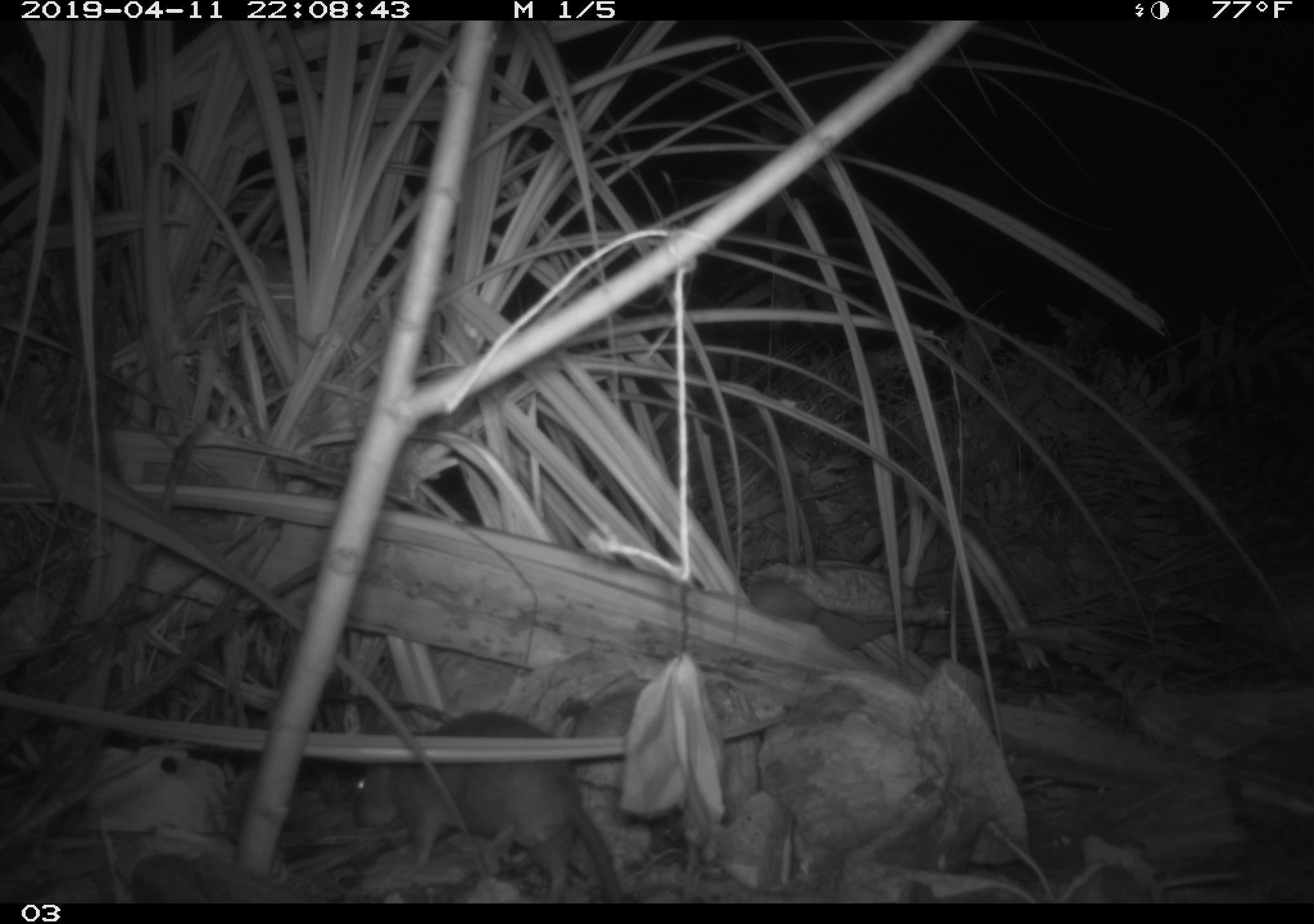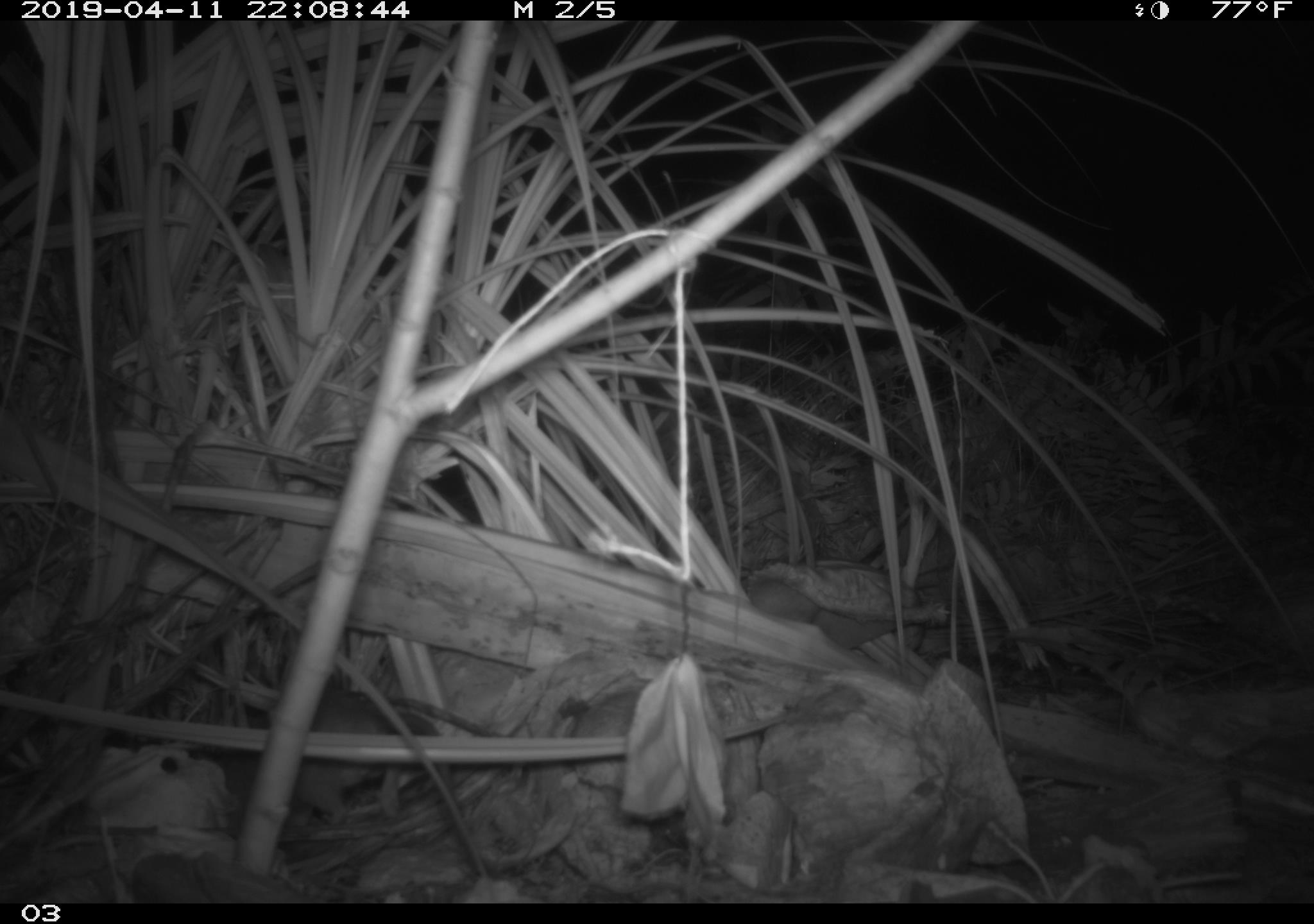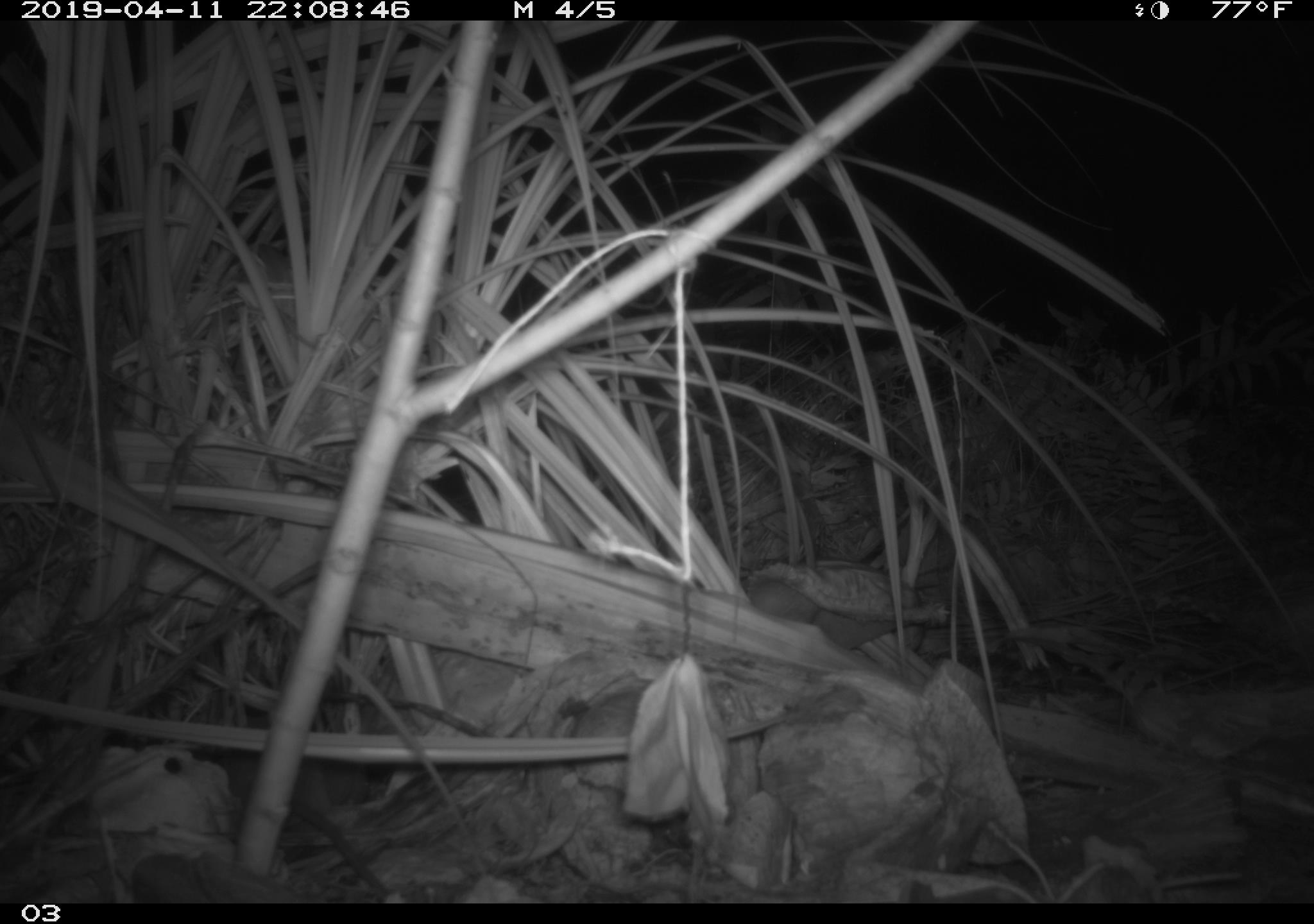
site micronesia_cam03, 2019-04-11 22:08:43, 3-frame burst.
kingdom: Animalia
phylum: Chordata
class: Mammalia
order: Rodentia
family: Muridae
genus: Rattus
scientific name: Rattus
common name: rat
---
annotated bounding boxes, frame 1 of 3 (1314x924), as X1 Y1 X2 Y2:
rat: 341 709 629 903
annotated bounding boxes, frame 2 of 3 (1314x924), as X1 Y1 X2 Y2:
rat: 212 673 473 844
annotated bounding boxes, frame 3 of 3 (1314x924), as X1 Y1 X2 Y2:
rat: 218 760 390 889